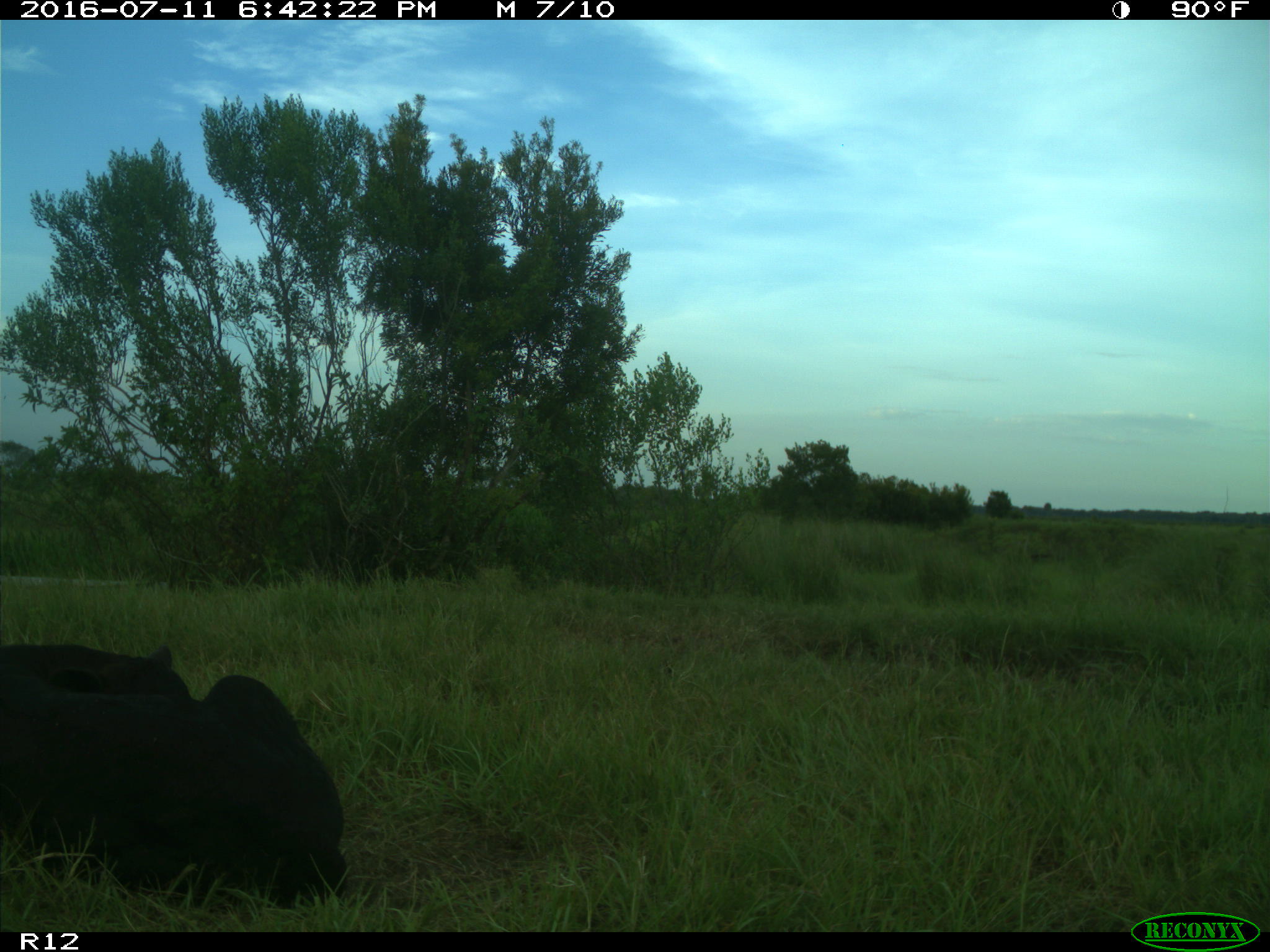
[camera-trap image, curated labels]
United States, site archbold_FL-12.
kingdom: Animalia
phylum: Chordata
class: Mammalia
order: Artiodactyla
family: Bovidae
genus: Bos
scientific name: Bos taurus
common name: domestic cow